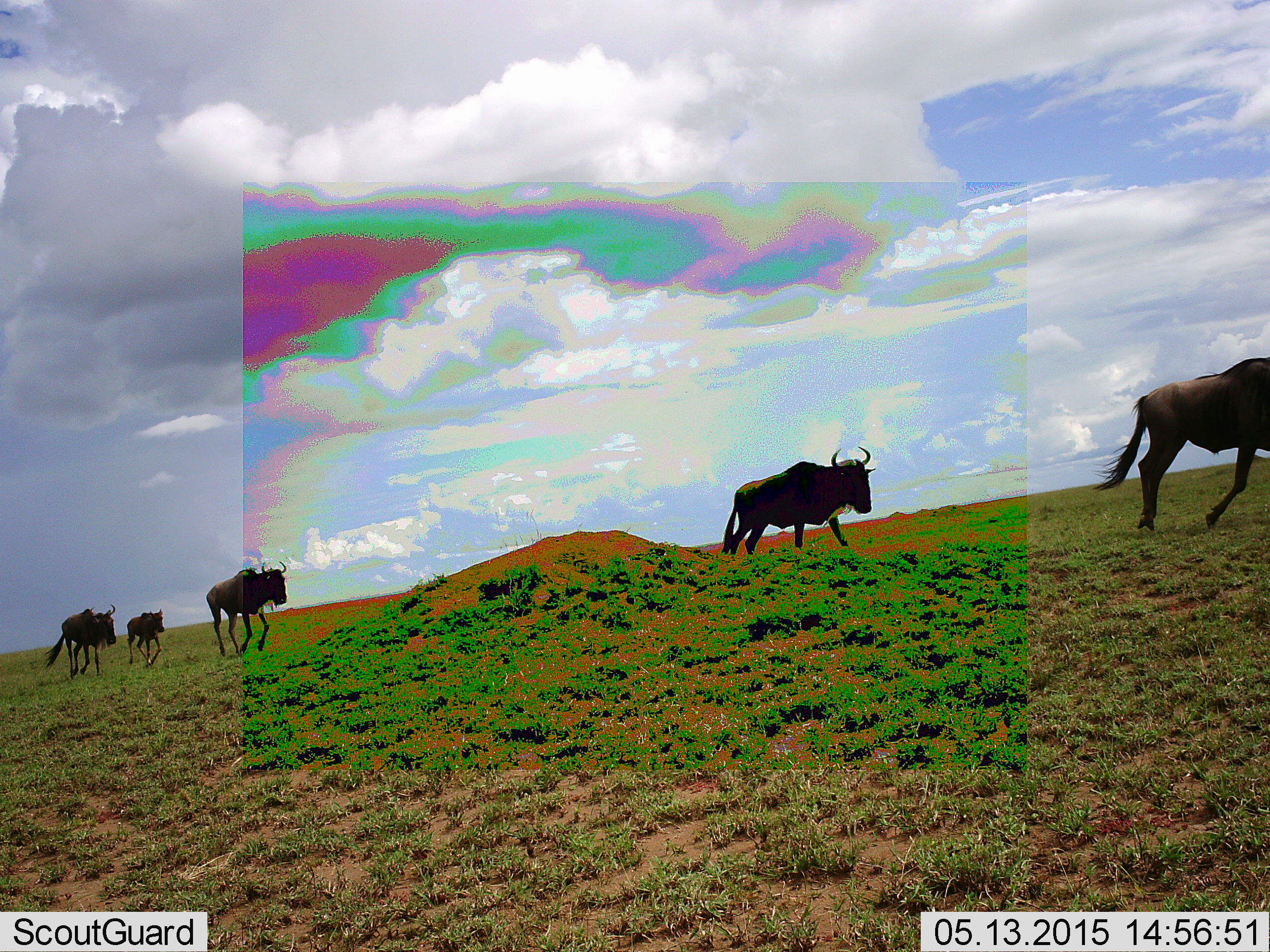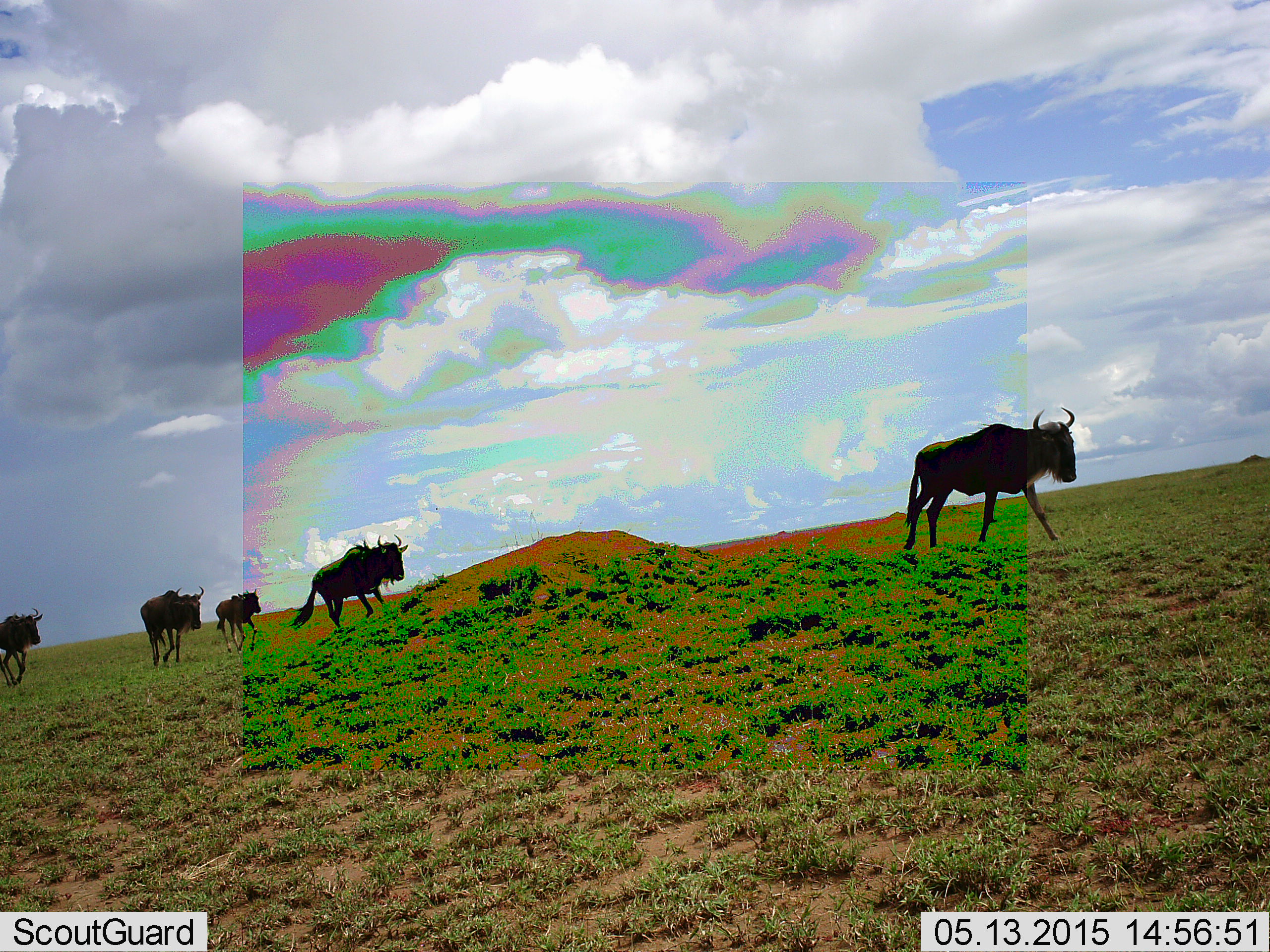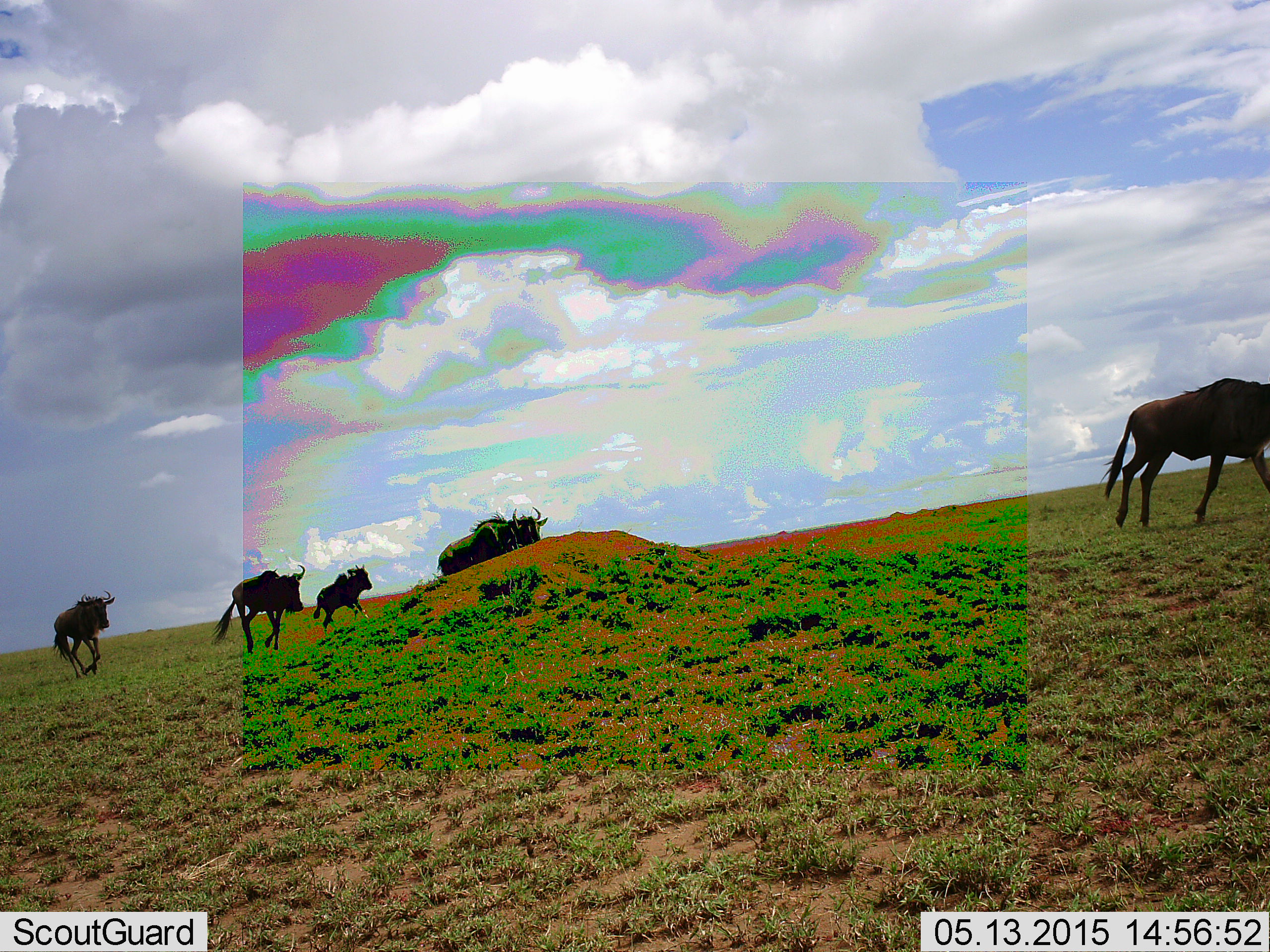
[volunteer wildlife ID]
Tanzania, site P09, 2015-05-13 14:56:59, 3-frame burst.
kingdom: Animalia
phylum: Chordata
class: Mammalia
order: Artiodactyla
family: Bovidae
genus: Connochaetes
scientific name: Connochaetes taurinus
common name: blue wildebeest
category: wildebeest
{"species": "wildebeest (blue wildebeest) (Connochaetes taurinus)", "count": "6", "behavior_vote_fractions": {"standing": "0%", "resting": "0%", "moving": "100%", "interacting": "0%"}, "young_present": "50%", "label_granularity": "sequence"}